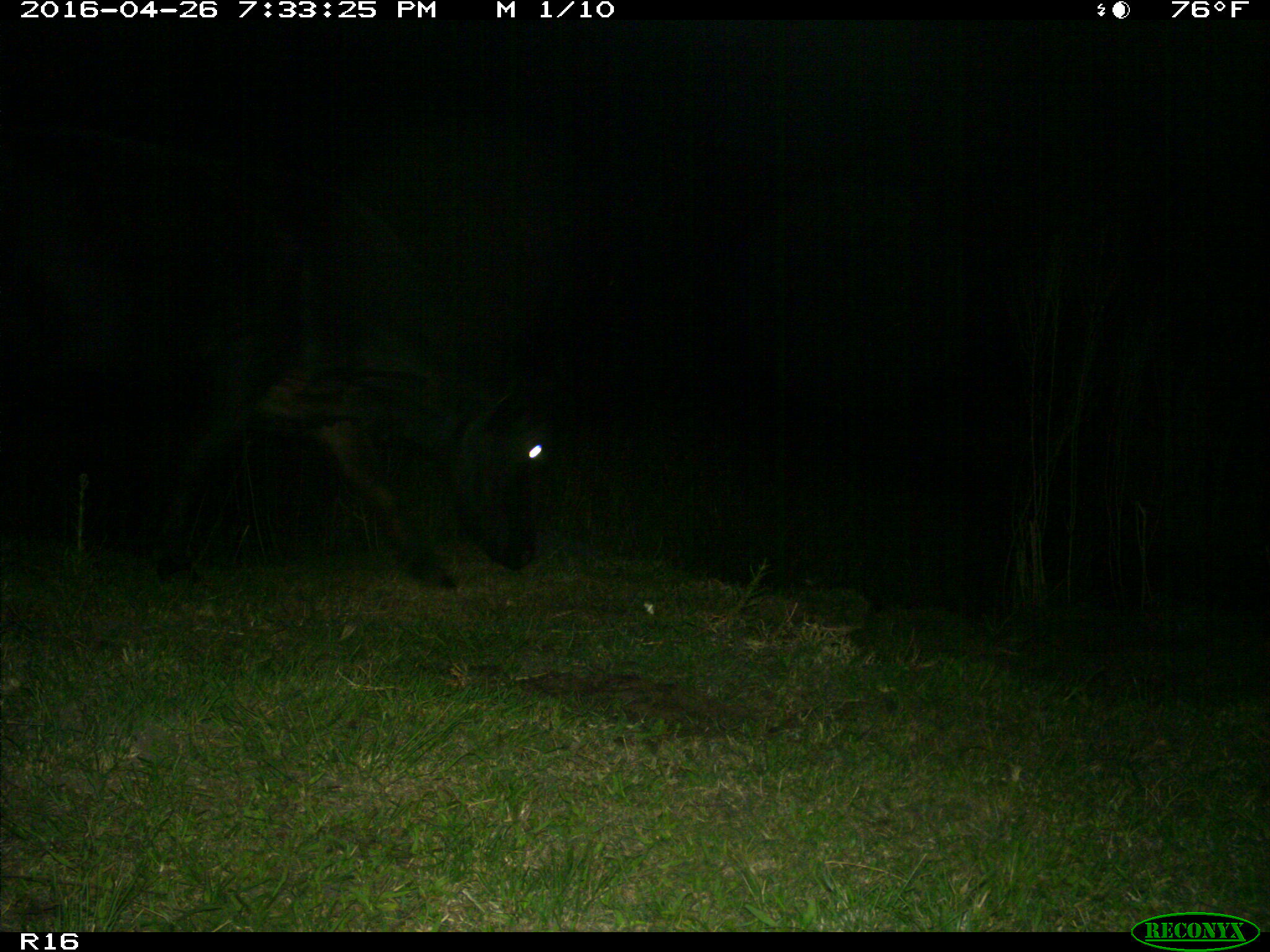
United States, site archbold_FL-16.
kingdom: Animalia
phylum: Chordata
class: Mammalia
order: Artiodactyla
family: Bovidae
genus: Bos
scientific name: Bos taurus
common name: domestic cow